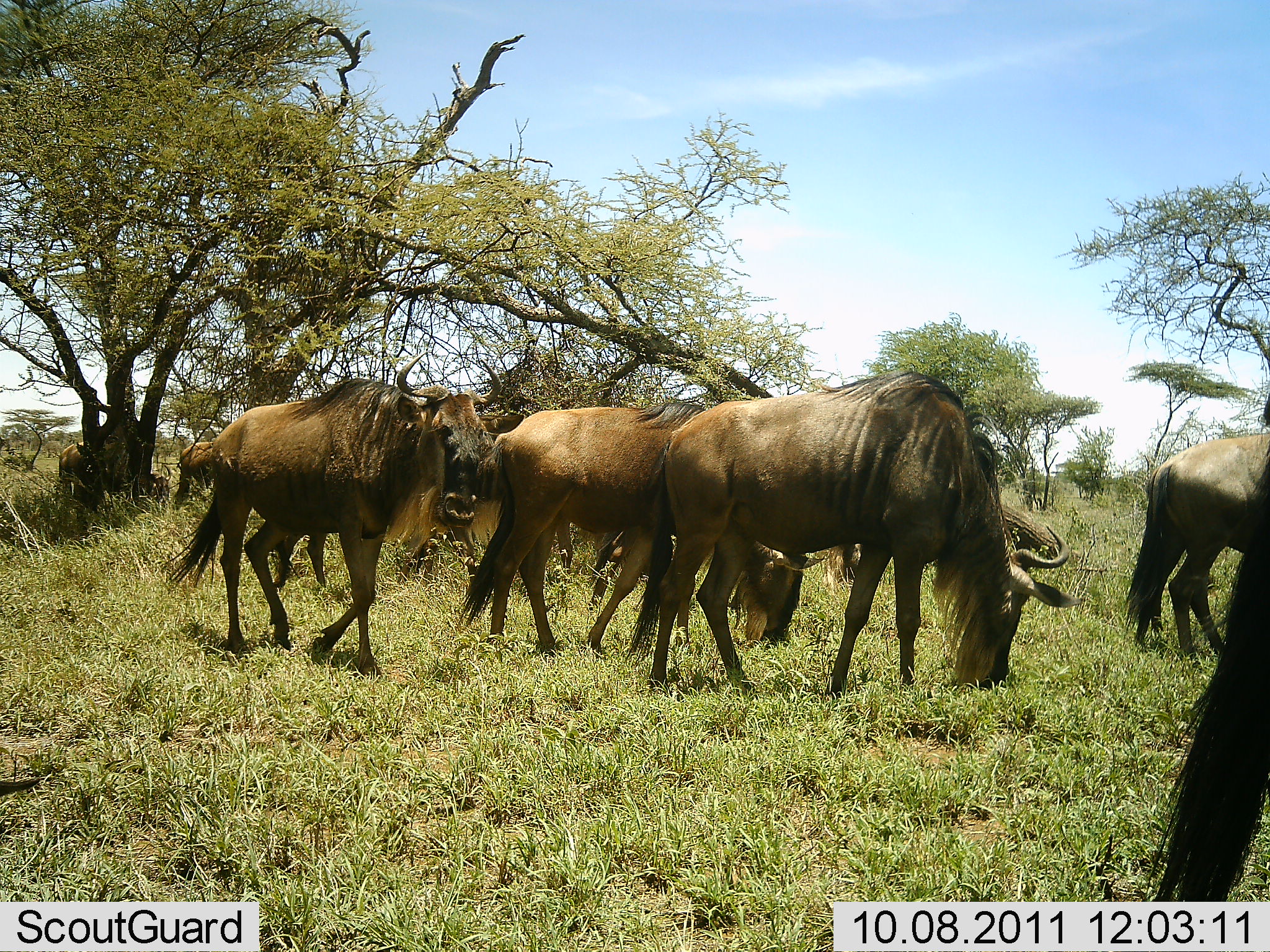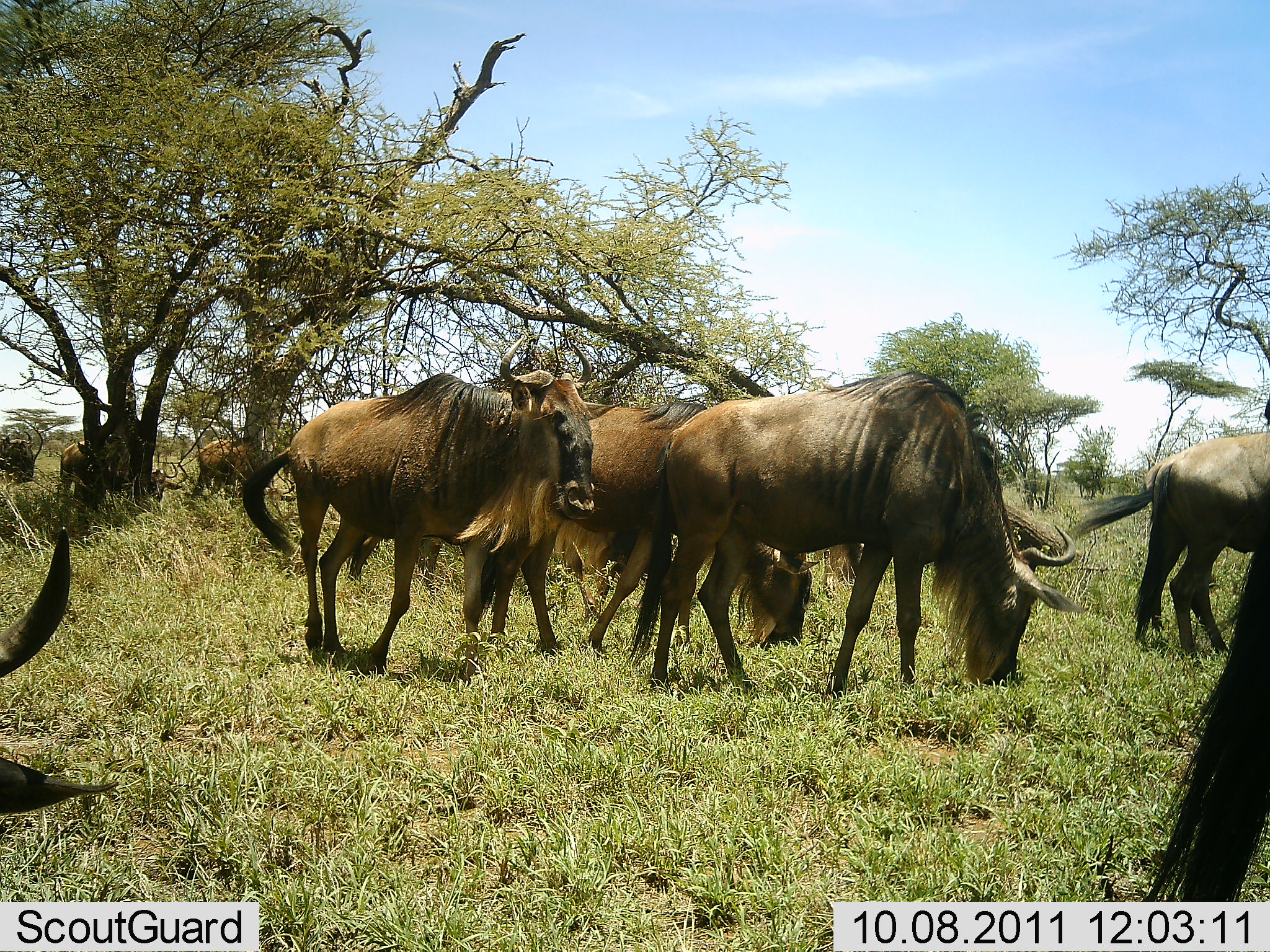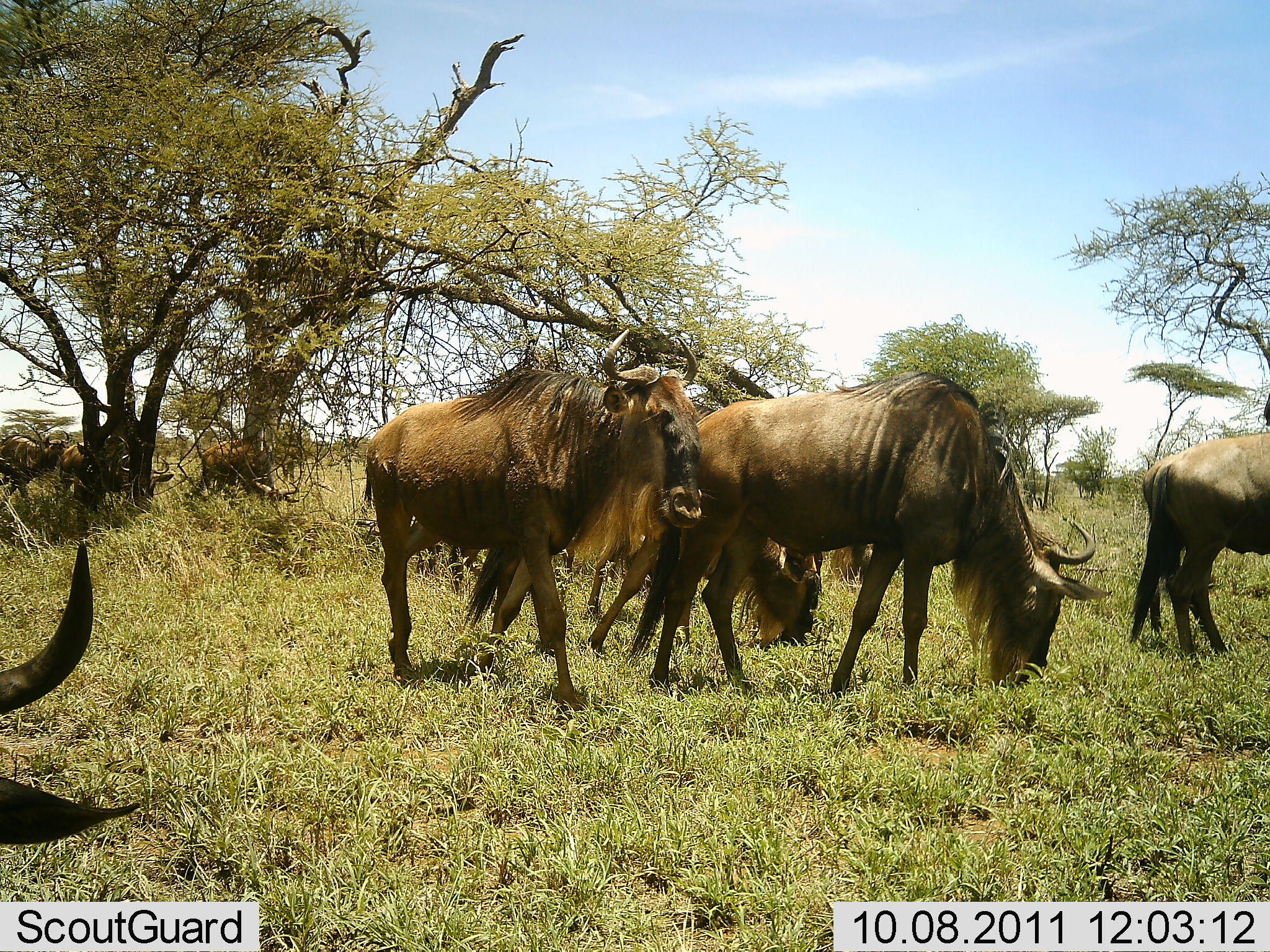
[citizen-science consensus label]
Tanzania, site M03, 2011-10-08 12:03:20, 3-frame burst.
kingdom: Animalia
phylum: Chordata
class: Mammalia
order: Artiodactyla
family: Bovidae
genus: Connochaetes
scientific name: Connochaetes taurinus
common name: blue wildebeest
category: wildebeest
Wildebeest (blue wildebeest) (Connochaetes taurinus), count 8. Behavior (volunteer vote fractions): standing 40%, resting 0%, moving 80%, interacting 0%. Young present (vote fraction): 0%. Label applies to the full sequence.